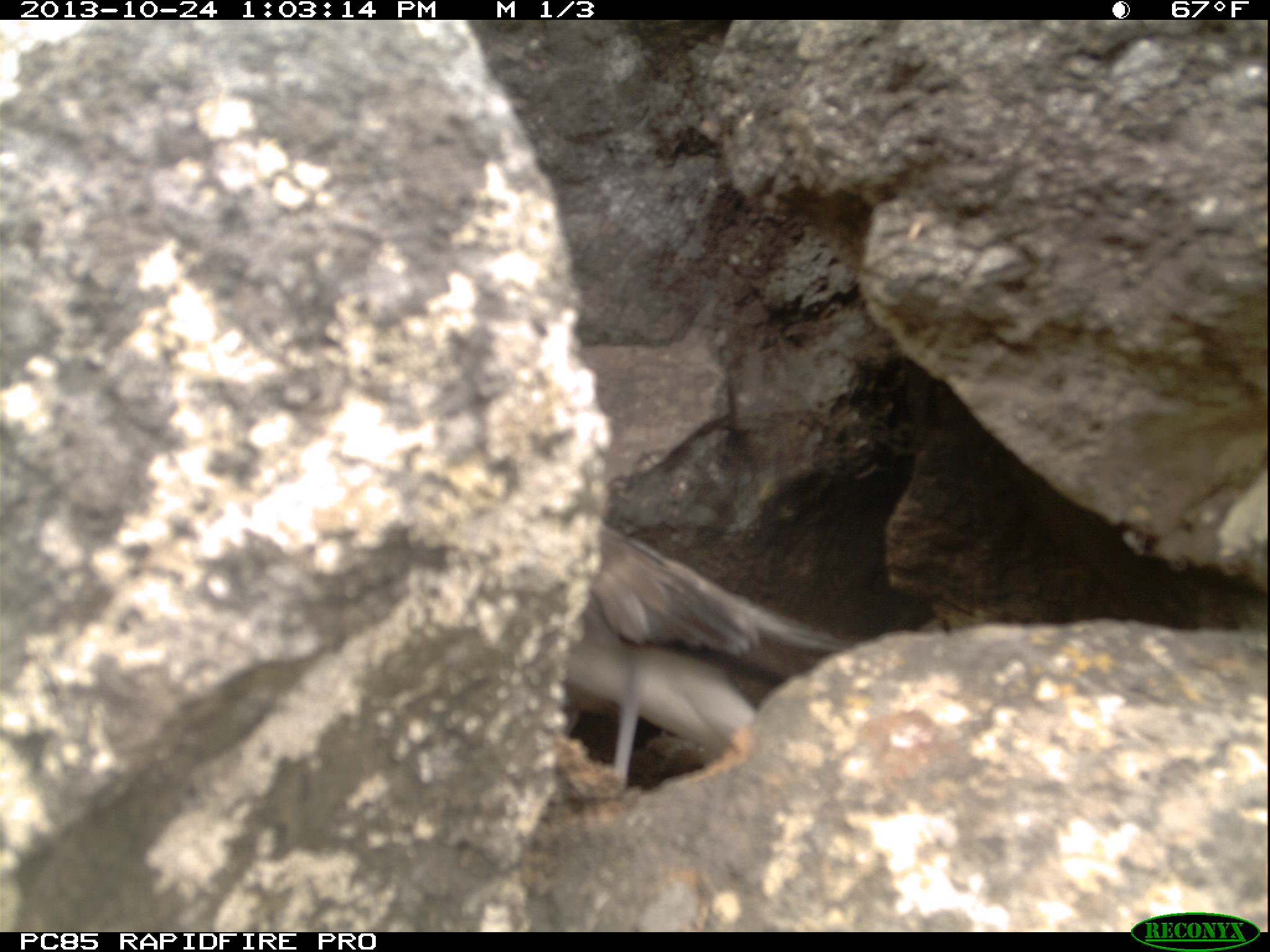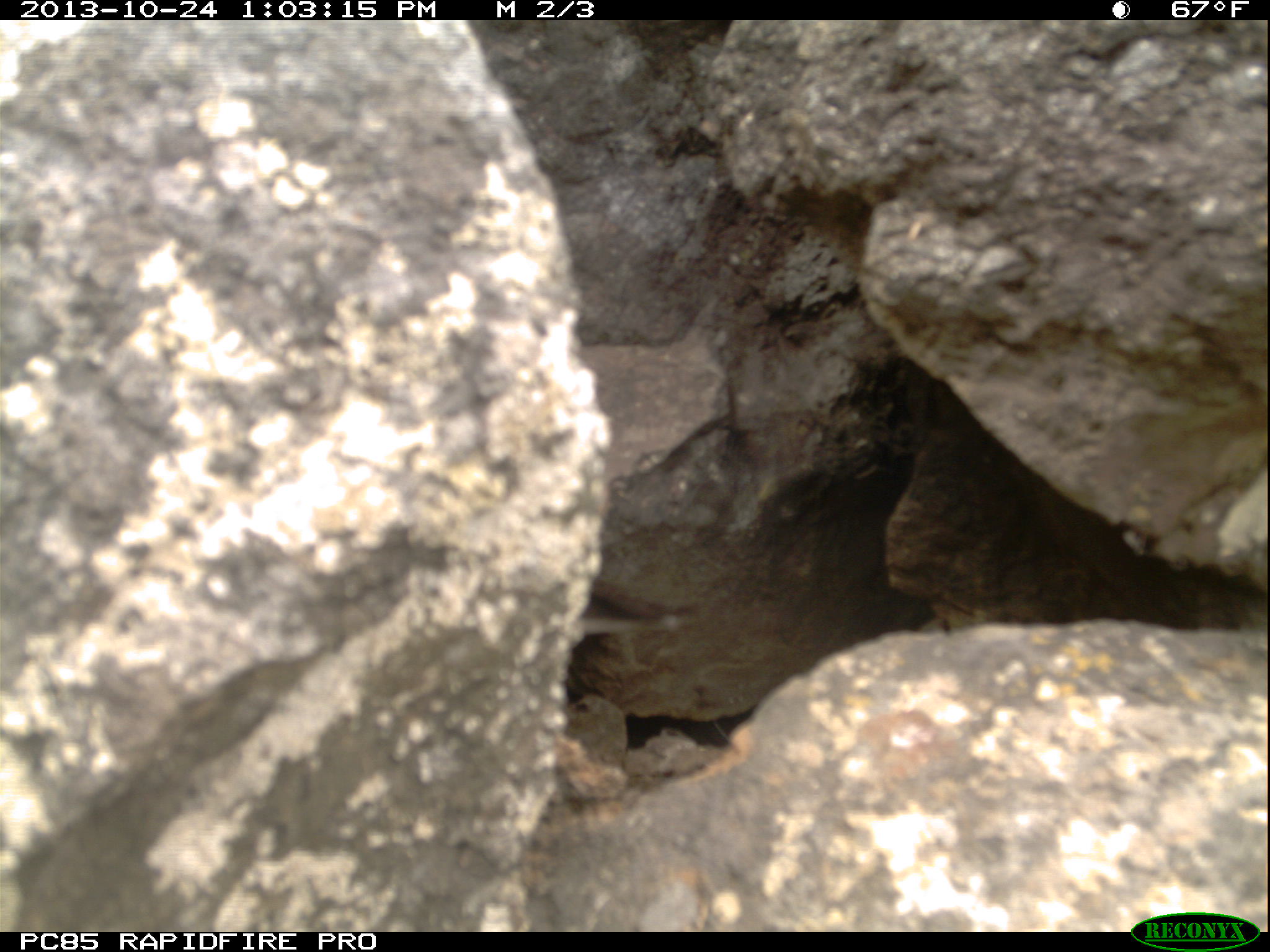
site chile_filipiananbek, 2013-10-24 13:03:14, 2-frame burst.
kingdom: Animalia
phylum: Chordata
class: Aves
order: Procellariiformes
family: Procellariidae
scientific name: Procellariidae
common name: petrel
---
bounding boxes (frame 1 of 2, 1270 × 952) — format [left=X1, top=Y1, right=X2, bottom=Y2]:
petrel: [left=553, top=522, right=860, bottom=788]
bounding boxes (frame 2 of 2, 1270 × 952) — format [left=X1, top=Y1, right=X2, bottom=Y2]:
petrel: [left=584, top=545, right=696, bottom=654]